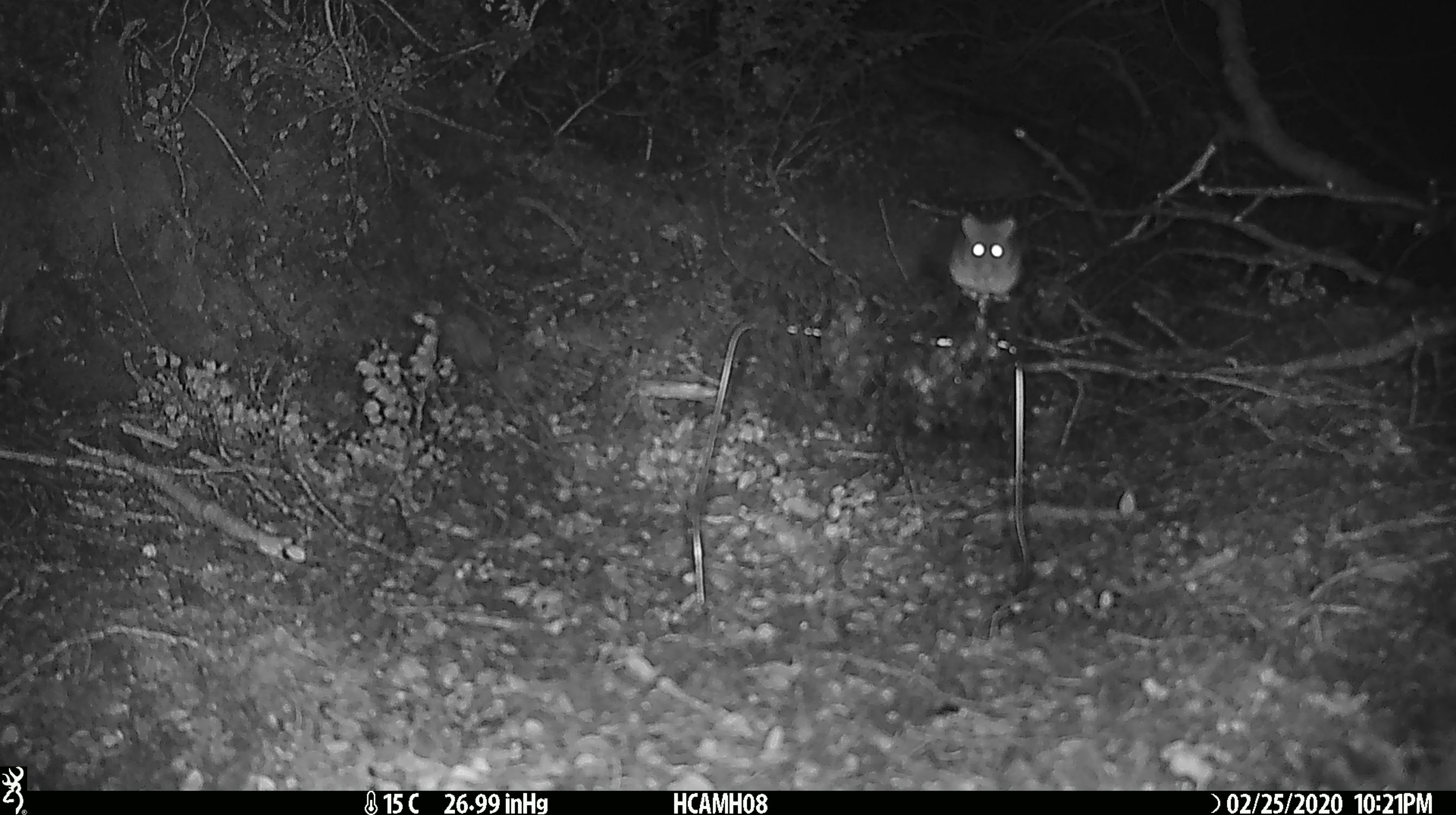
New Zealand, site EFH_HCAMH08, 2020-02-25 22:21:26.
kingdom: Animalia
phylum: Chordata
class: Mammalia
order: Rodentia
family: Muridae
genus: Mus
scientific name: Mus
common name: mouse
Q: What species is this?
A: Mouse (Mus).